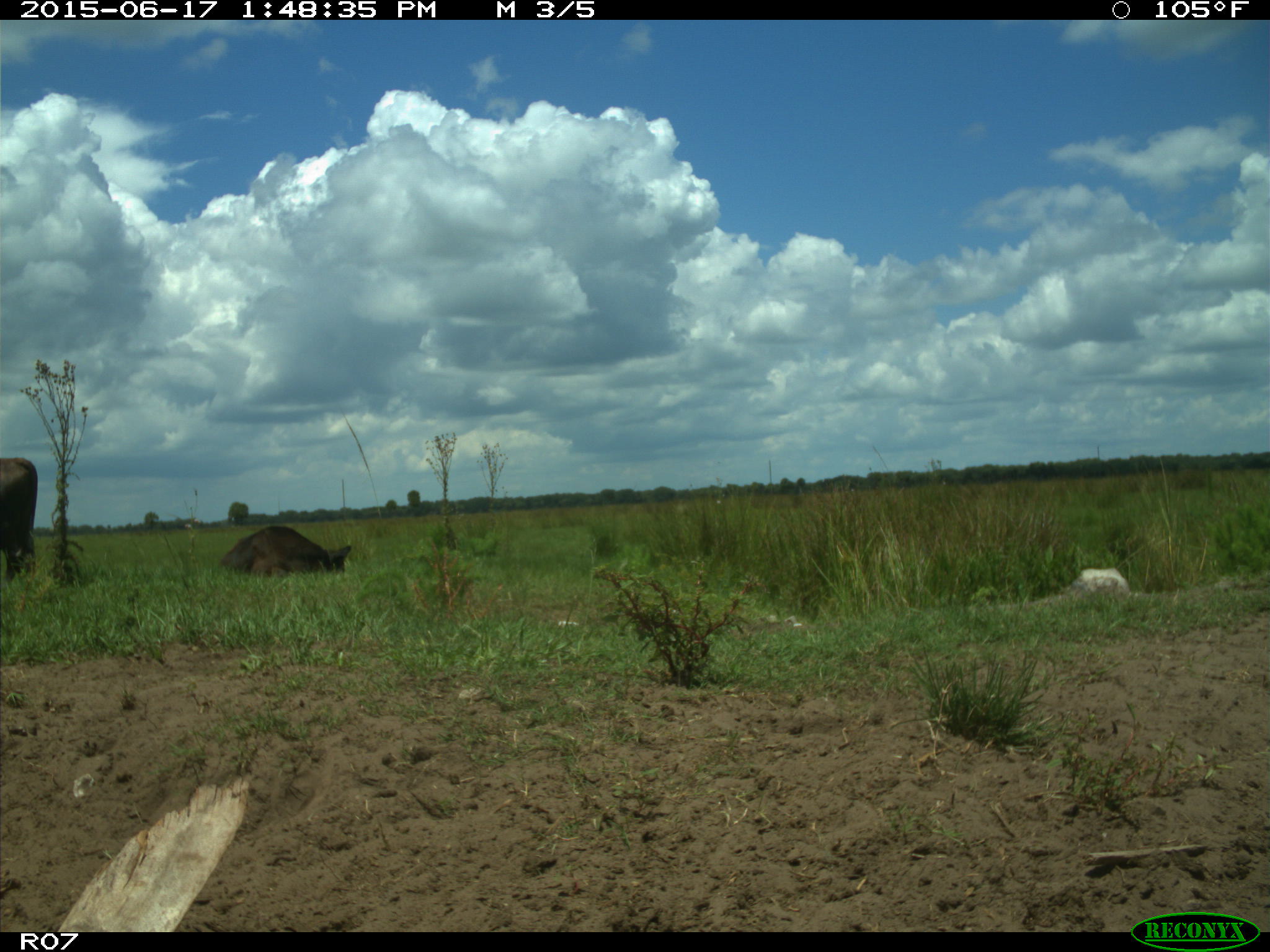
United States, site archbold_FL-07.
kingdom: Animalia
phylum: Chordata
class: Mammalia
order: Artiodactyla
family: Bovidae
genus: Bos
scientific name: Bos taurus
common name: domestic cow